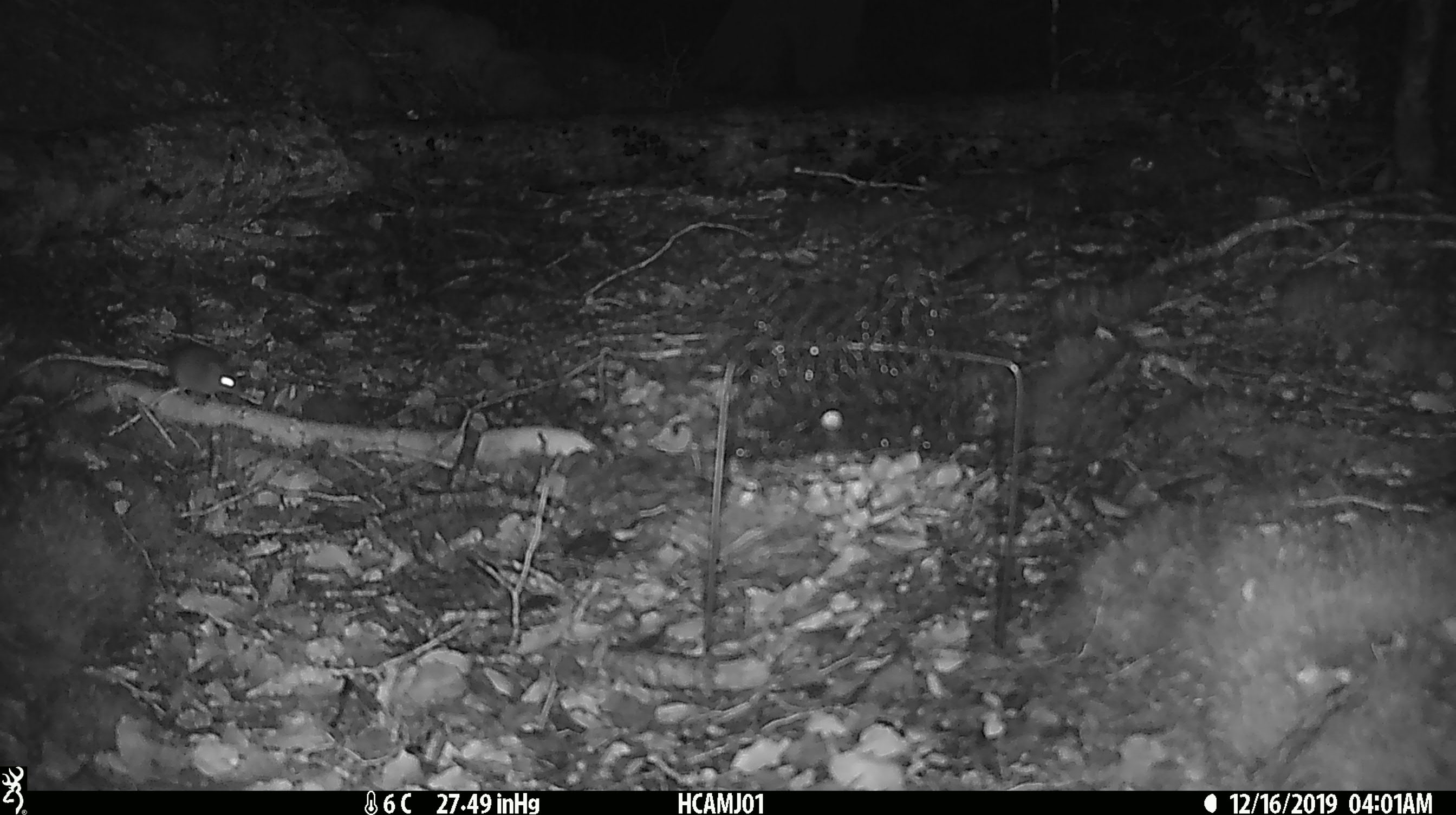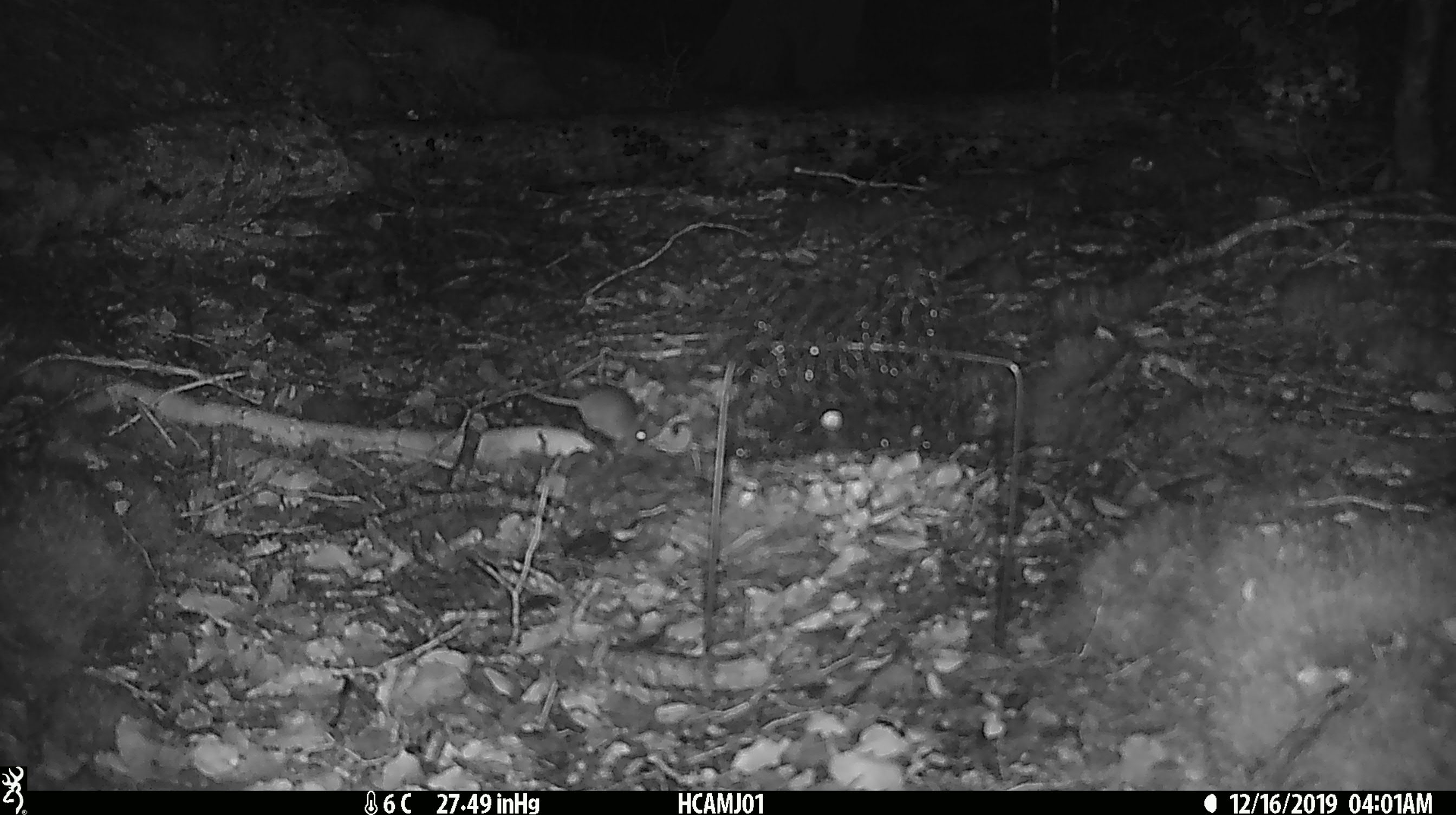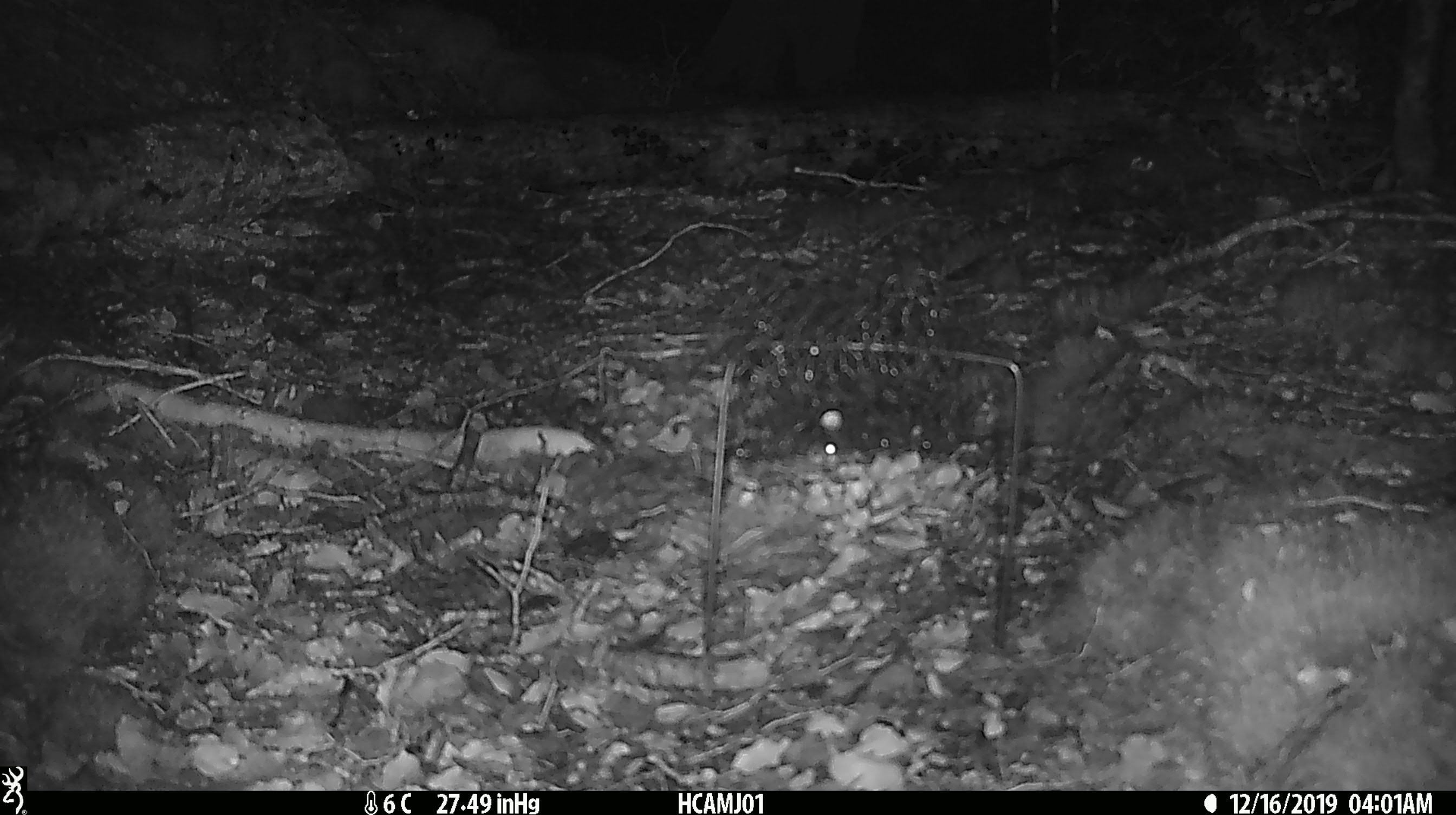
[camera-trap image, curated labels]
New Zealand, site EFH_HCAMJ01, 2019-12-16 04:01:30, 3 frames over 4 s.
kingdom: Animalia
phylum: Chordata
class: Mammalia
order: Rodentia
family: Muridae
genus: Mus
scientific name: Mus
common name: mouse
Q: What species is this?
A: Mouse (Mus).